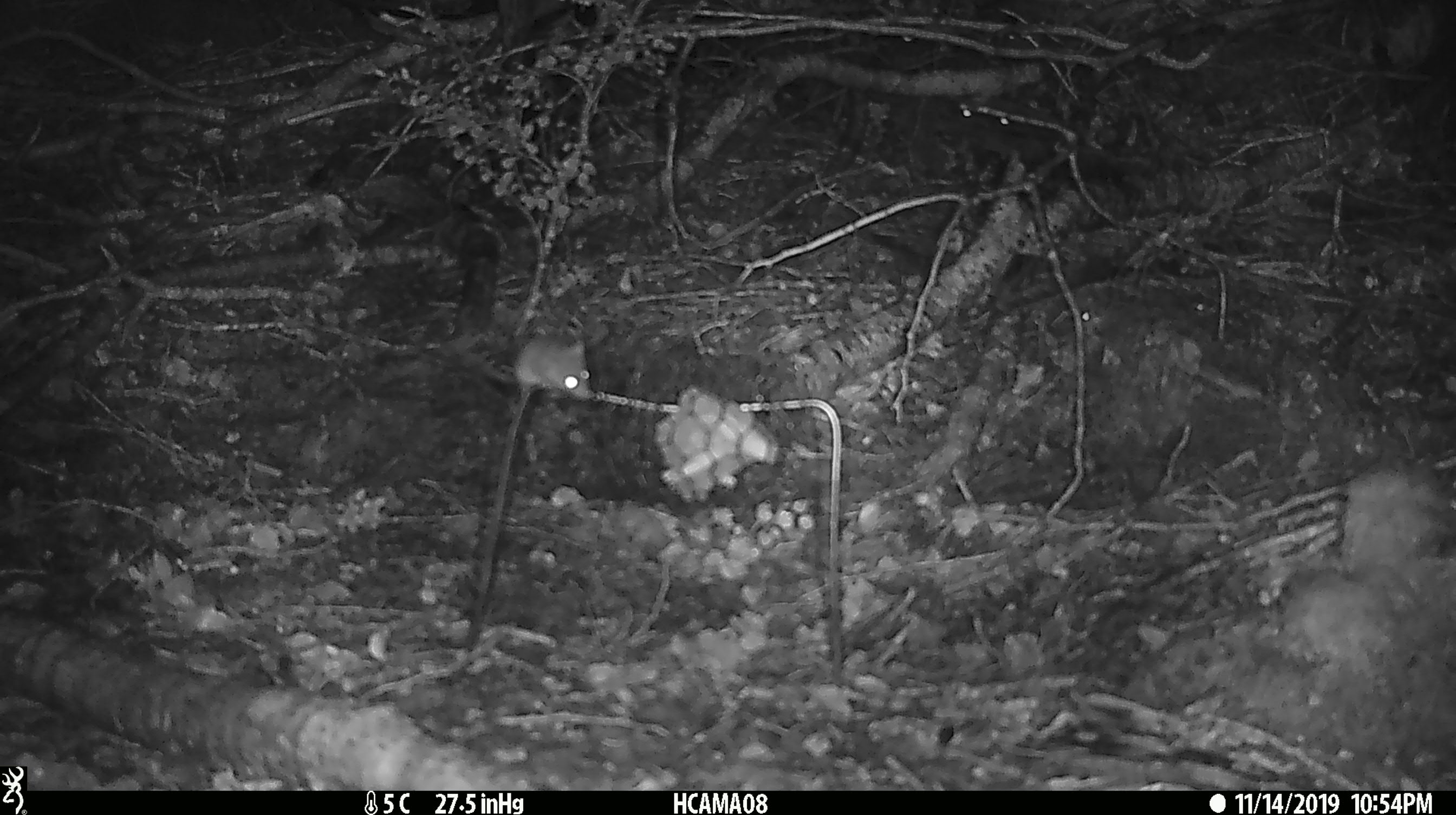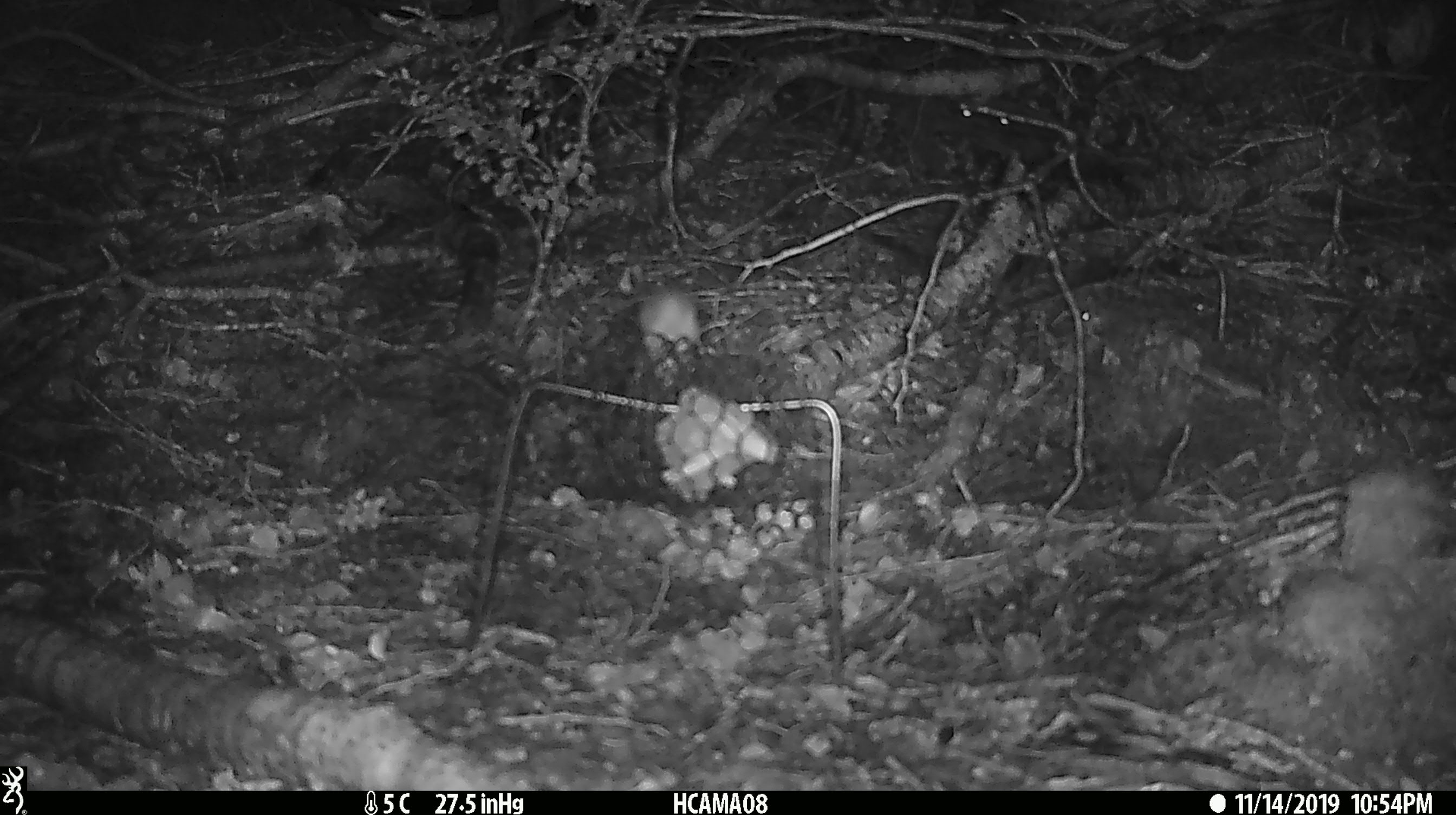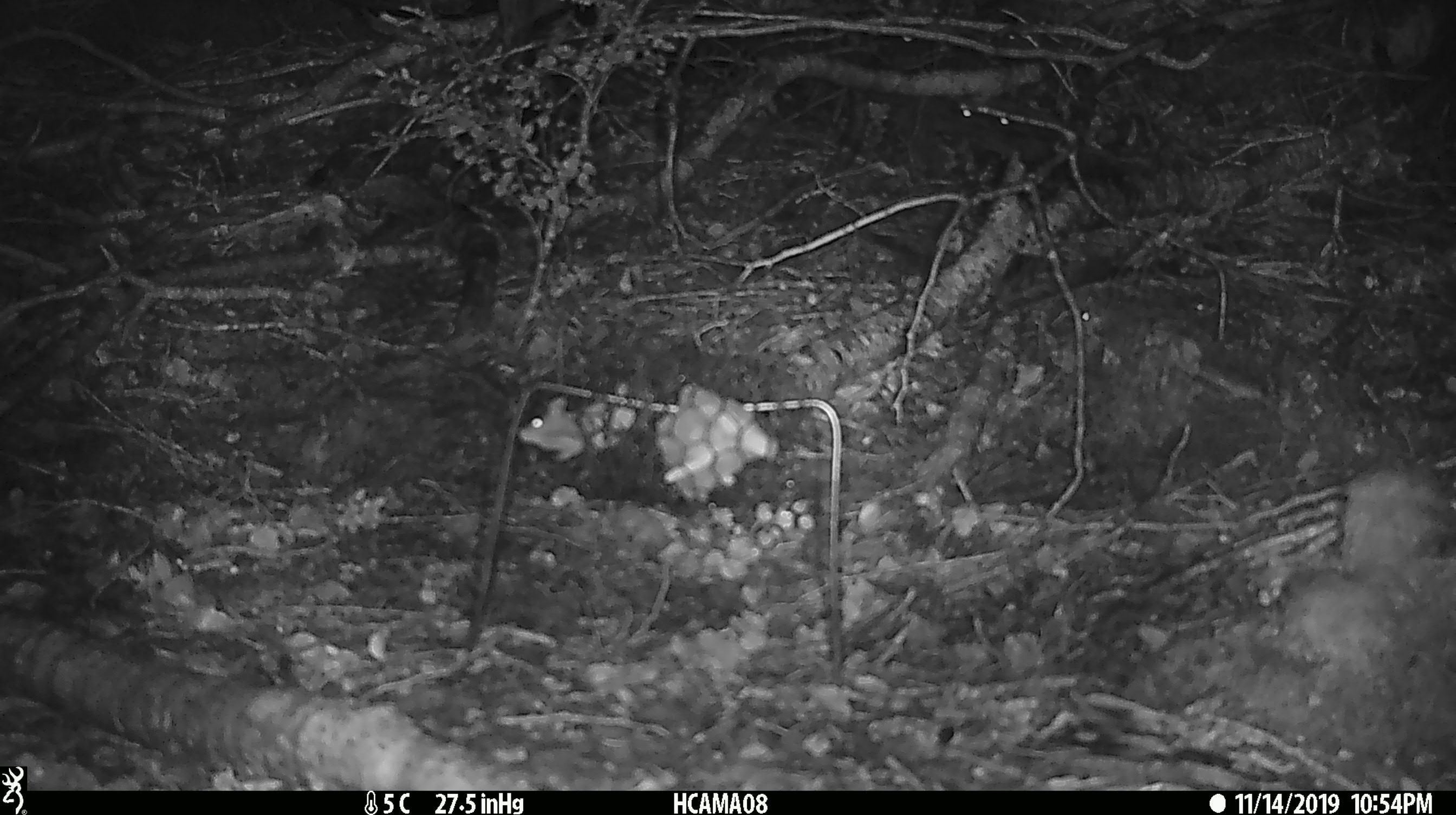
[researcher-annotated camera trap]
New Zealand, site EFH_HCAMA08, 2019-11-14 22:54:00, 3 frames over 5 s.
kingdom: Animalia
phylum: Chordata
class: Mammalia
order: Rodentia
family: Muridae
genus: Mus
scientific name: Mus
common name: mouse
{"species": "mouse (Mus)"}